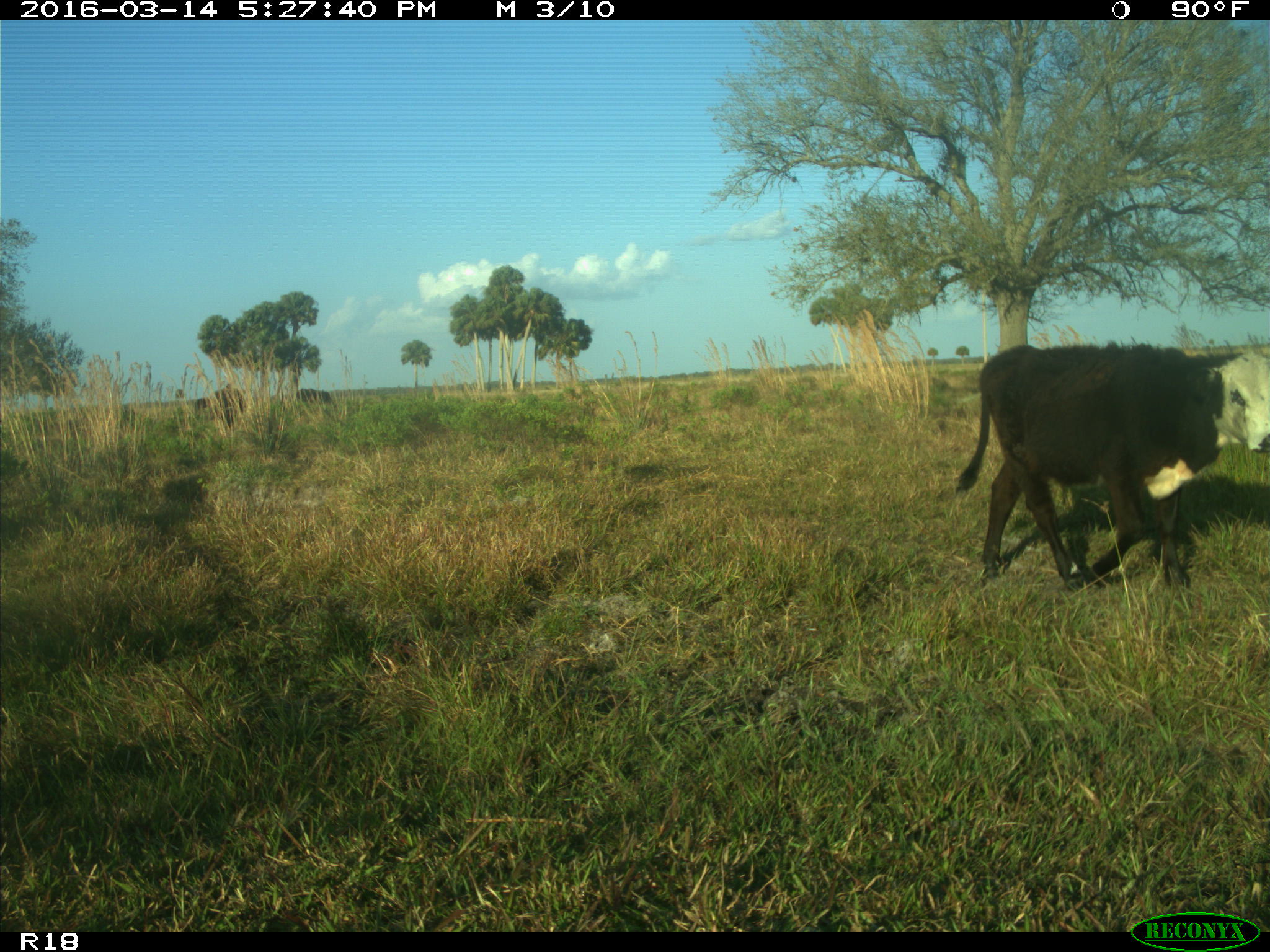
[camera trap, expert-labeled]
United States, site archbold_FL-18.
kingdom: Animalia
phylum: Chordata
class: Mammalia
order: Artiodactyla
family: Bovidae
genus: Bos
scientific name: Bos taurus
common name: domestic cow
Bos taurus (domestic cow).